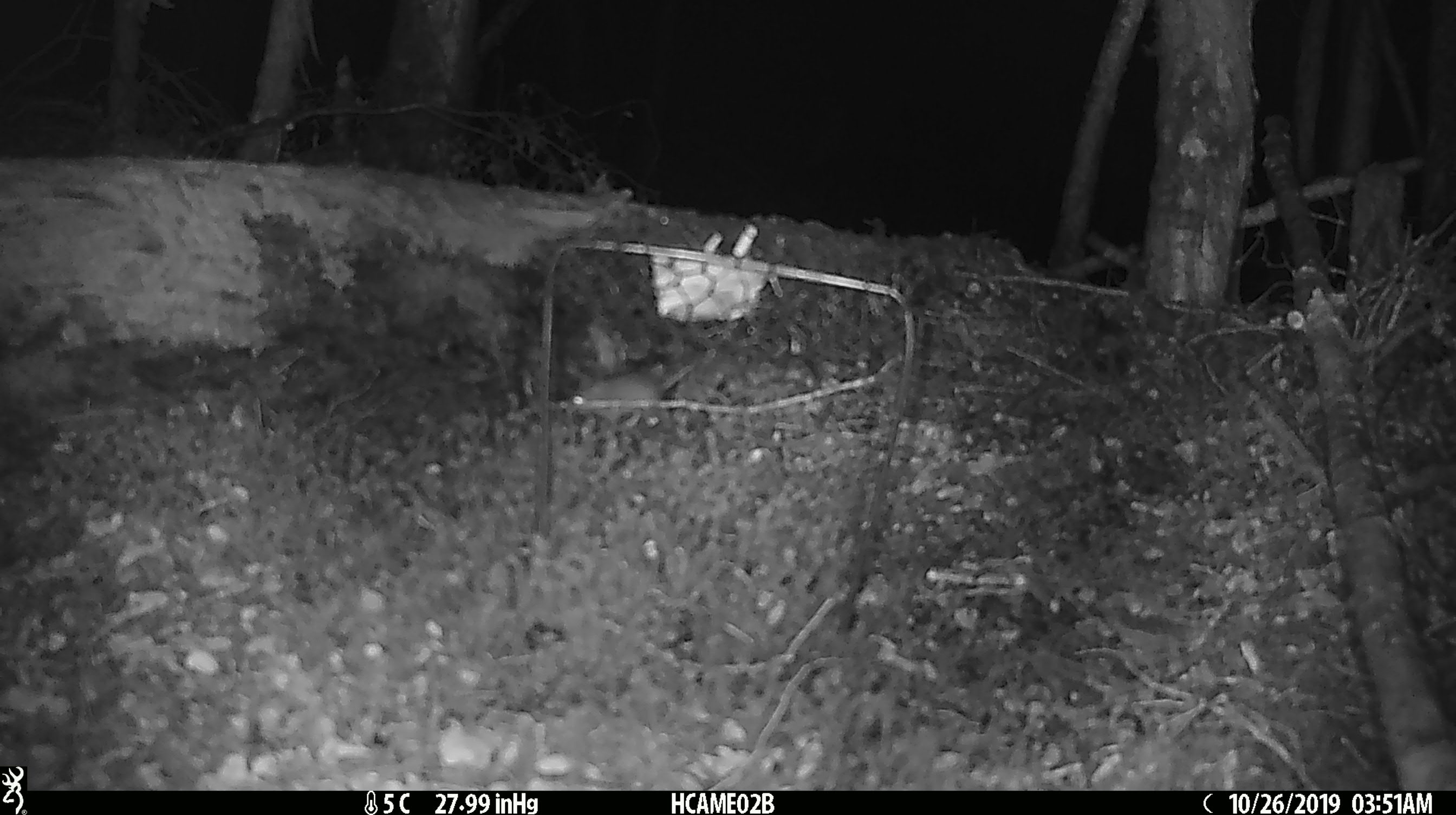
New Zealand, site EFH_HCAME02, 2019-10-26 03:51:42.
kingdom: Animalia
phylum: Chordata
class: Mammalia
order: Rodentia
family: Muridae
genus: Mus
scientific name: Mus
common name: mouse